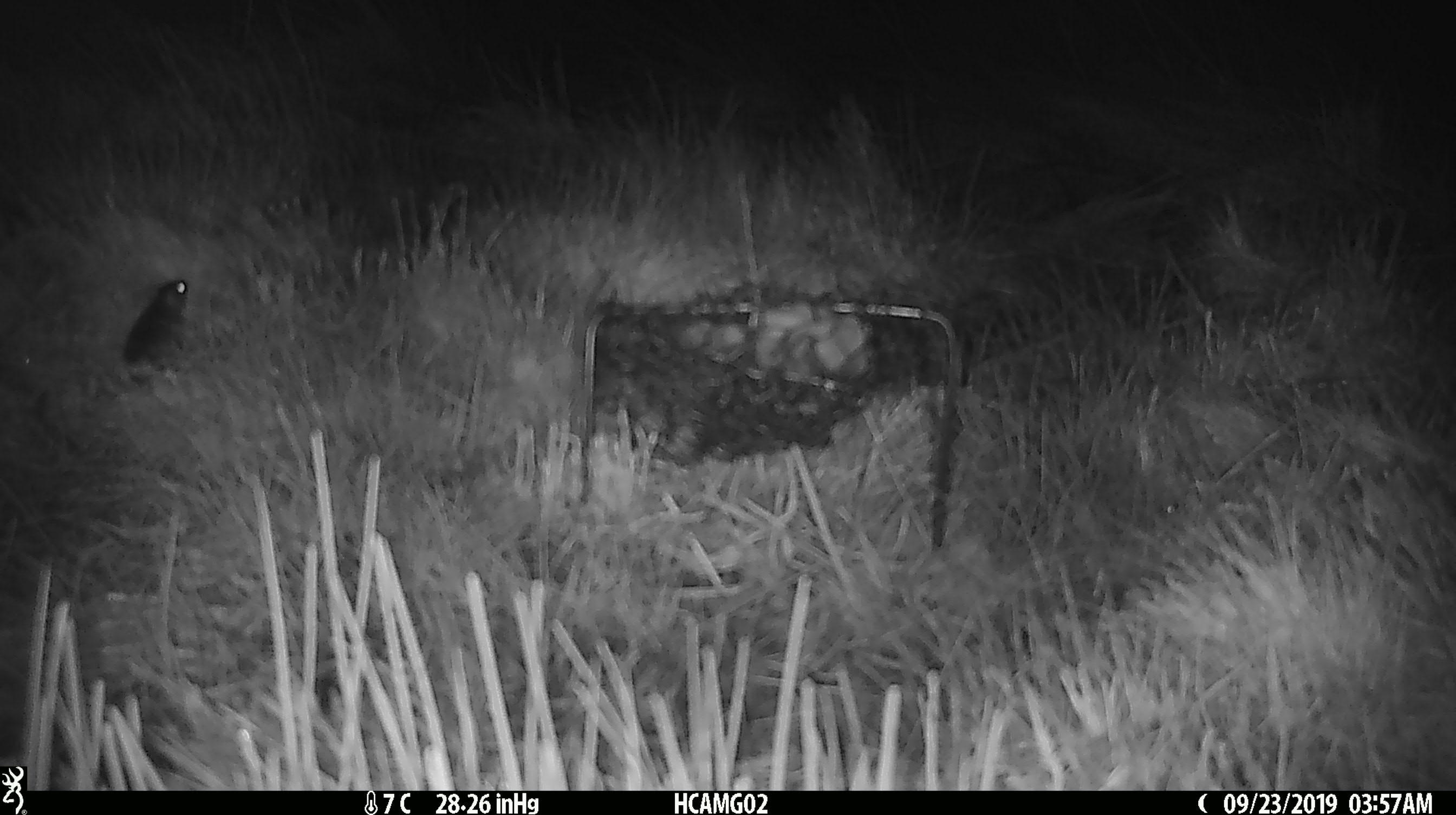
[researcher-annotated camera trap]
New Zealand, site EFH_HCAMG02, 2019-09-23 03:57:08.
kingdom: Animalia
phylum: Chordata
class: Mammalia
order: Rodentia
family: Muridae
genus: Mus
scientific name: Mus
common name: mouse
Mouse (Mus).